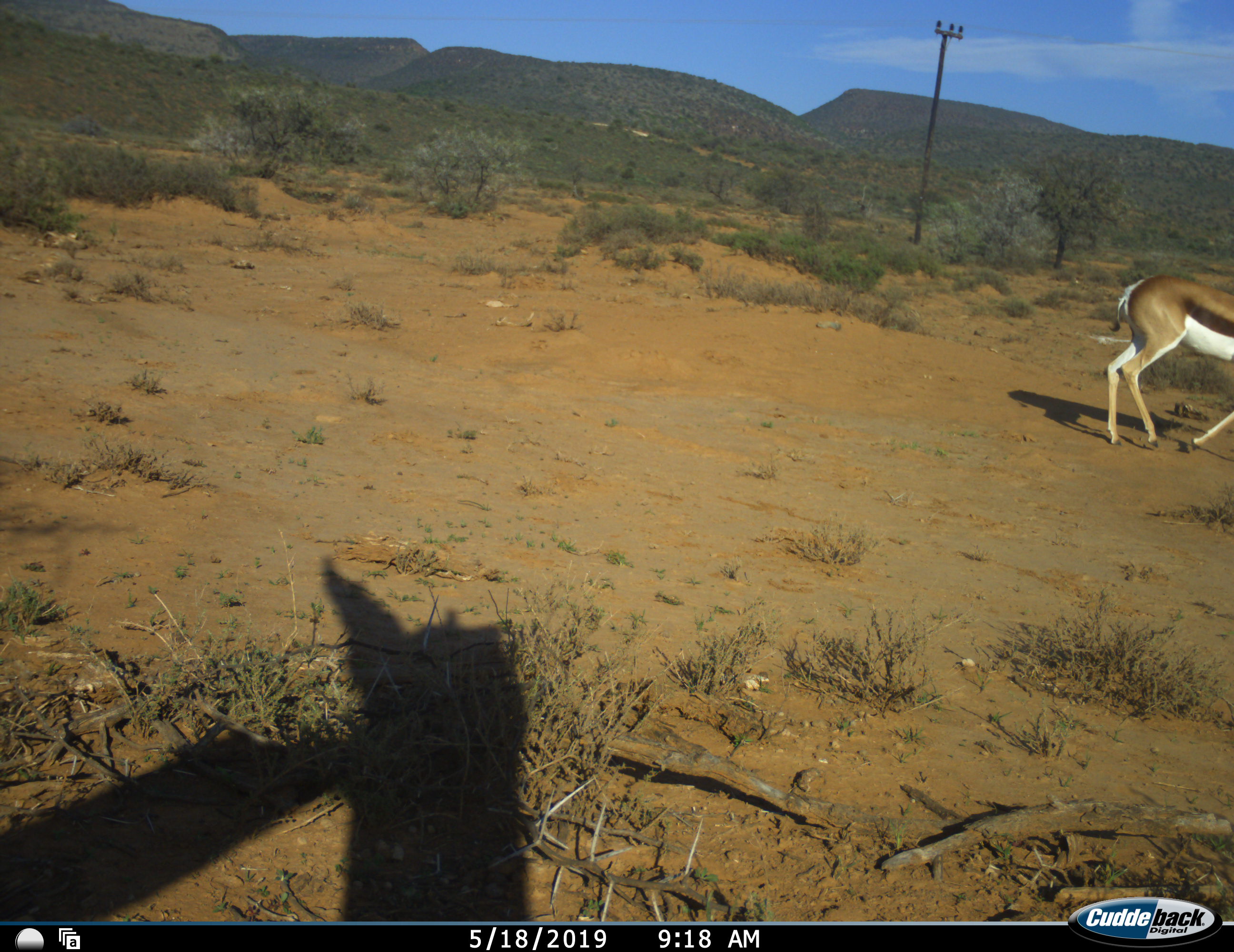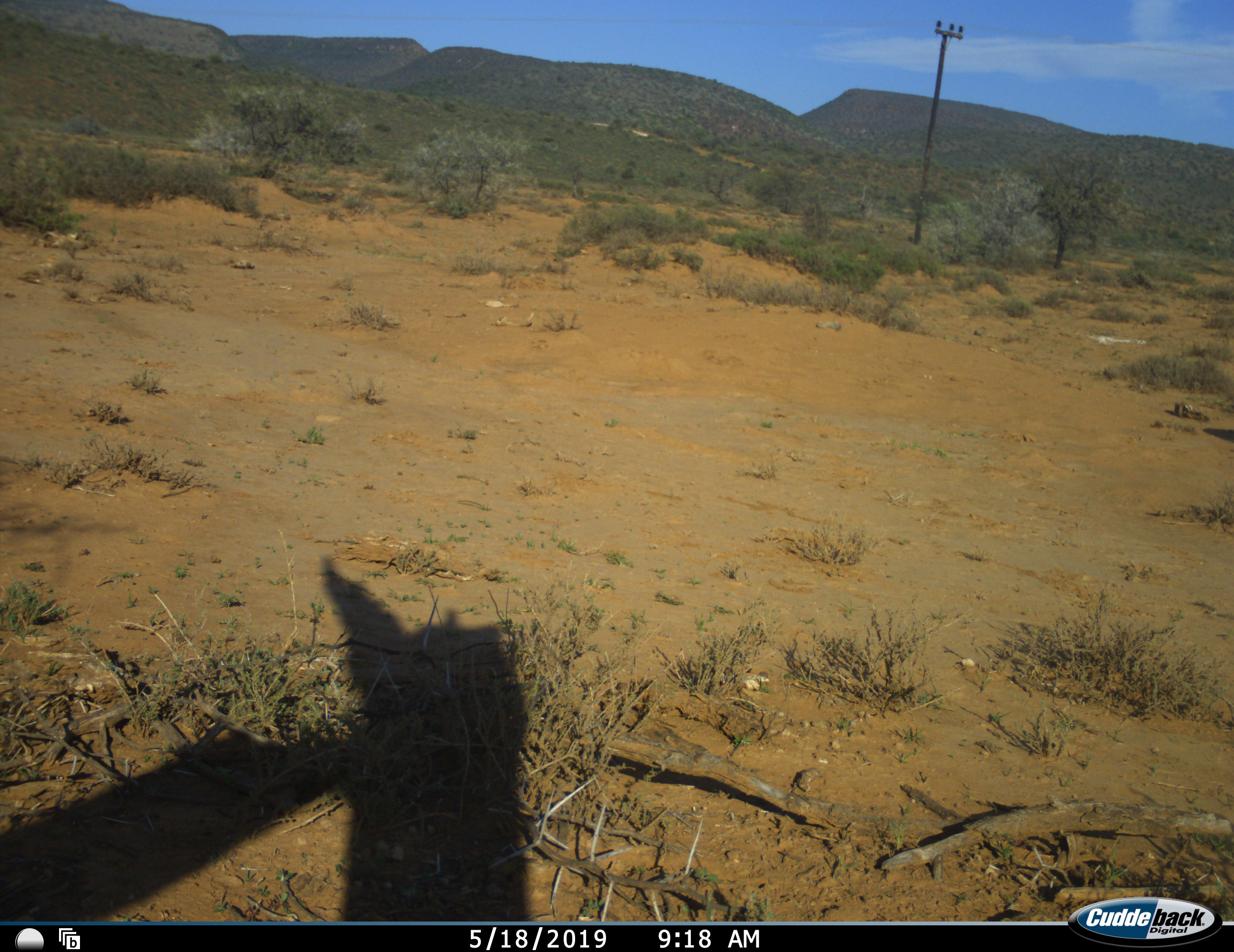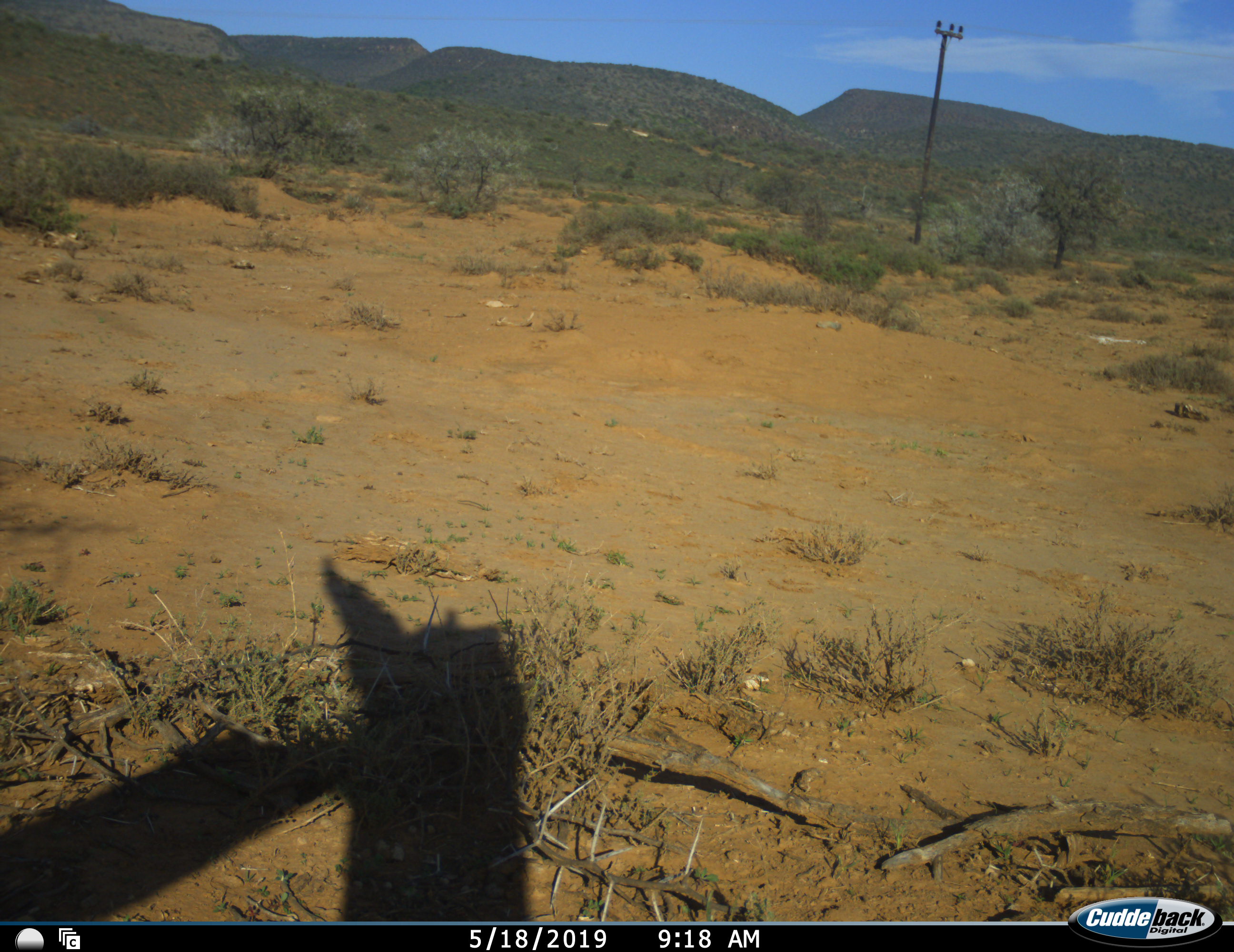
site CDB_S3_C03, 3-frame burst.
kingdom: Animalia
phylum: Chordata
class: Mammalia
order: Artiodactyla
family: Bovidae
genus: Antidorcas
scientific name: Antidorcas marsupialis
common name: springbok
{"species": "springbok (Antidorcas marsupialis)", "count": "1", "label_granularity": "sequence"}